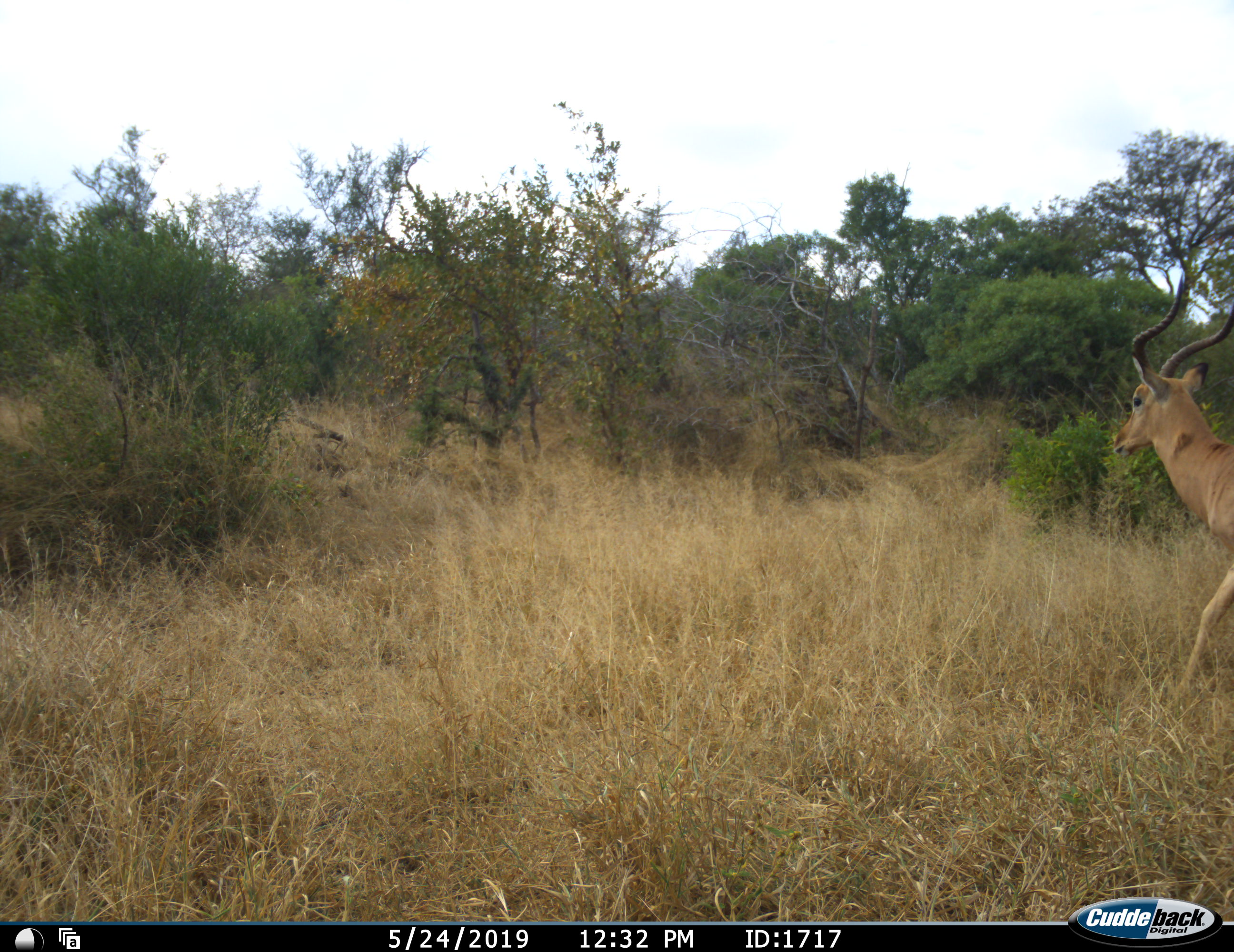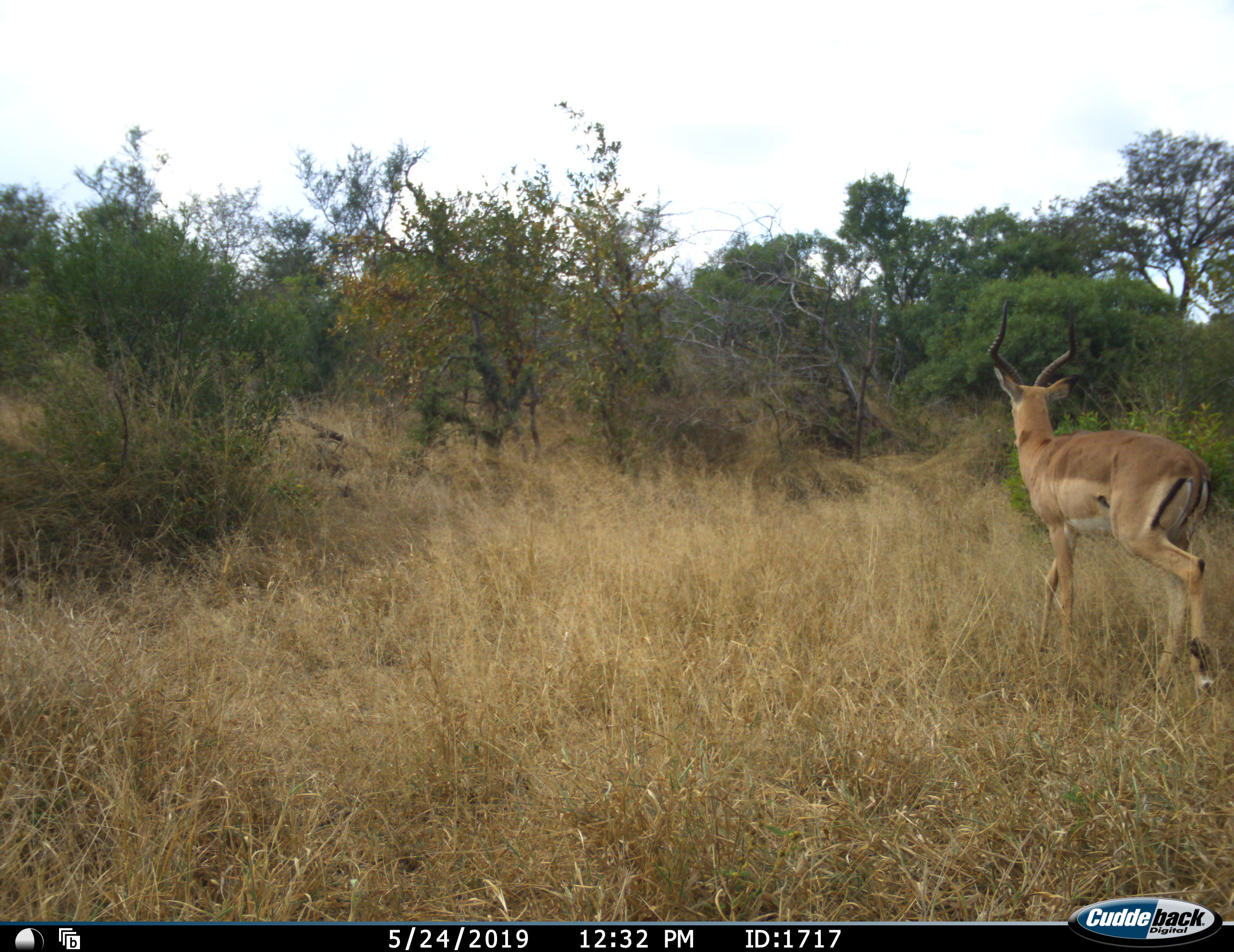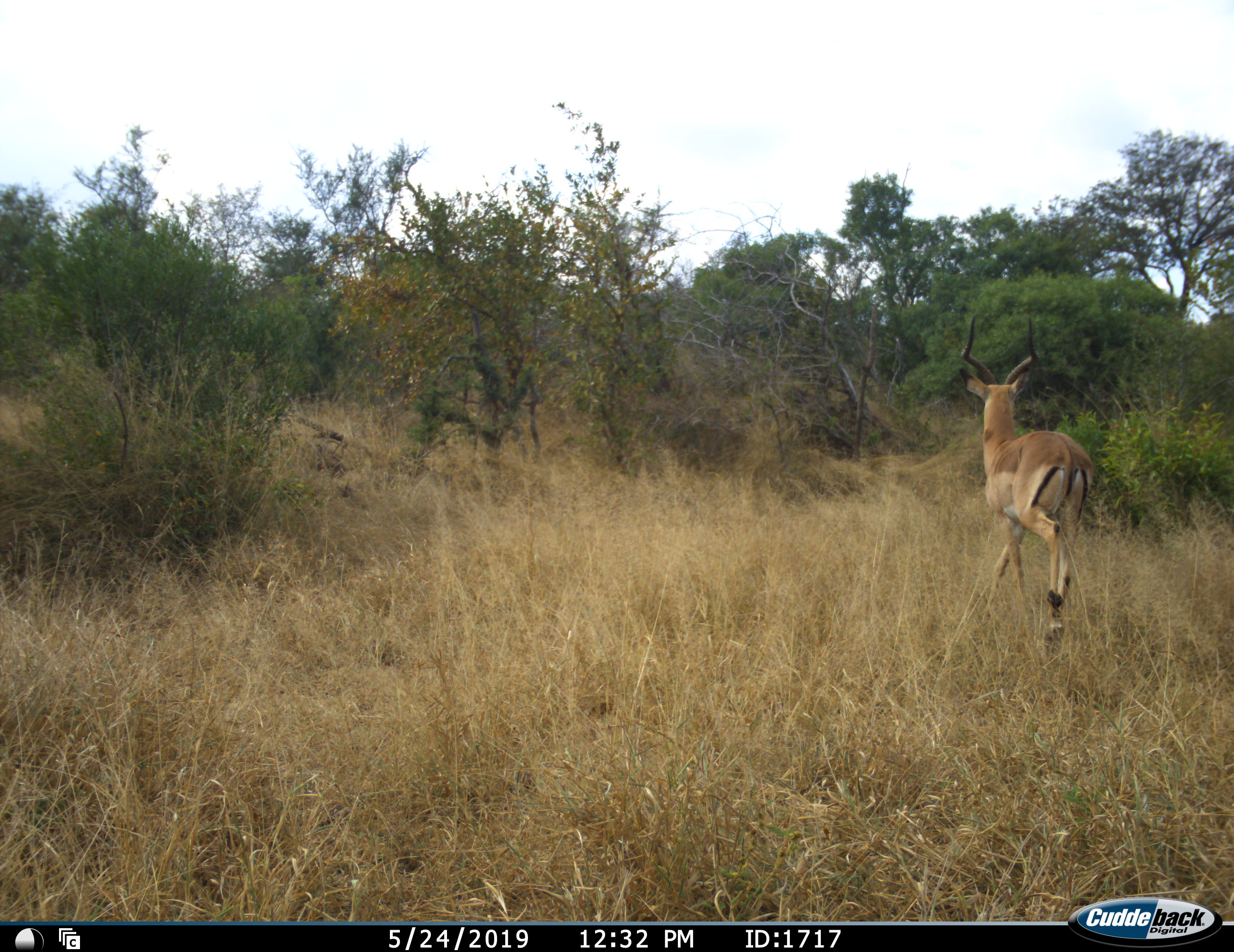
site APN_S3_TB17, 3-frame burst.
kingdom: Animalia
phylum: Chordata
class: Mammalia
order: Artiodactyla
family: Bovidae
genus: Aepyceros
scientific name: Aepyceros melampus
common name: impala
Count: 1.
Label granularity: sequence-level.